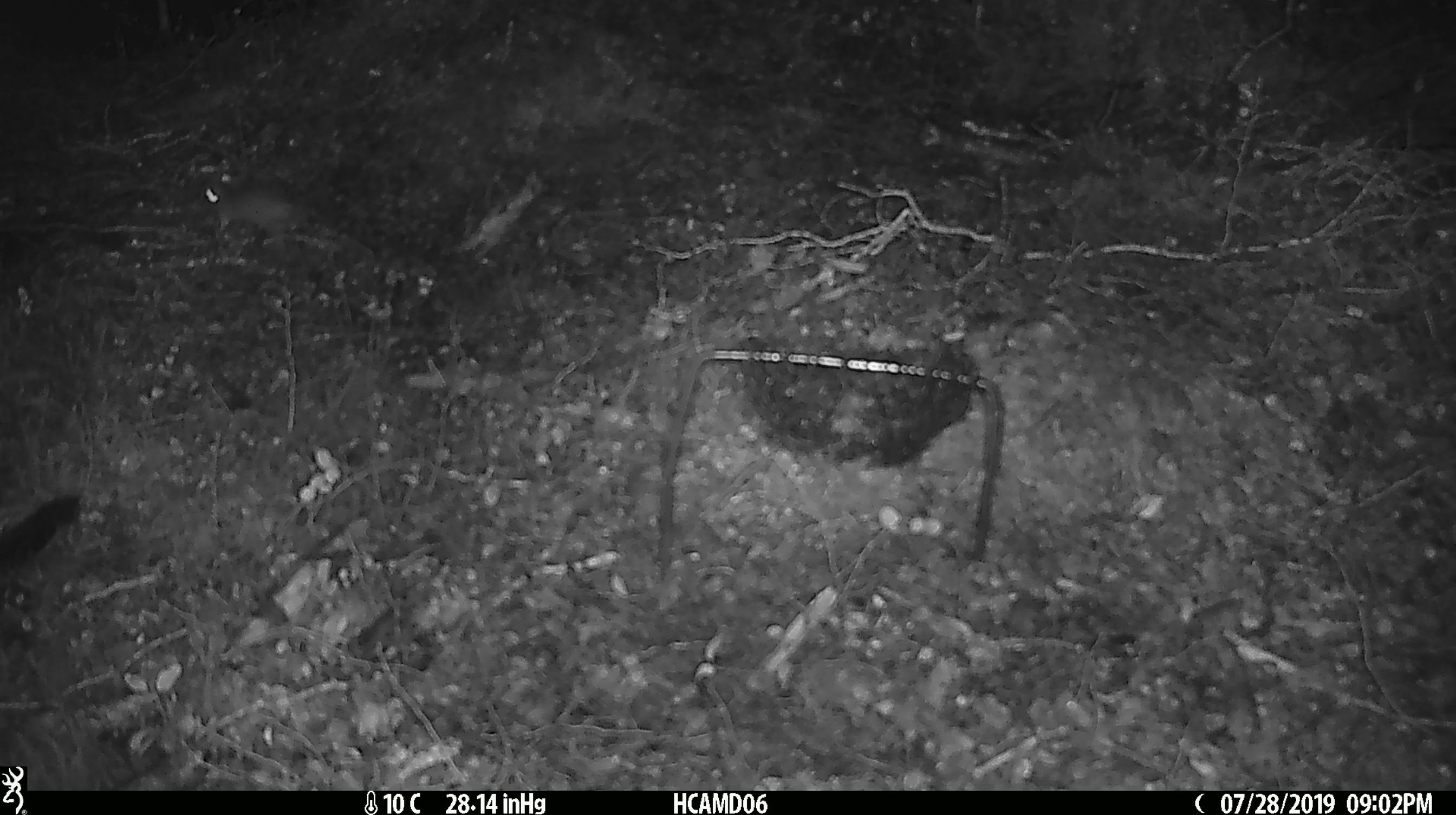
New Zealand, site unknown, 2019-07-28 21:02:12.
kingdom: Animalia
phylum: Chordata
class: Mammalia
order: Rodentia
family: Muridae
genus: Mus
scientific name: Mus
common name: mouse